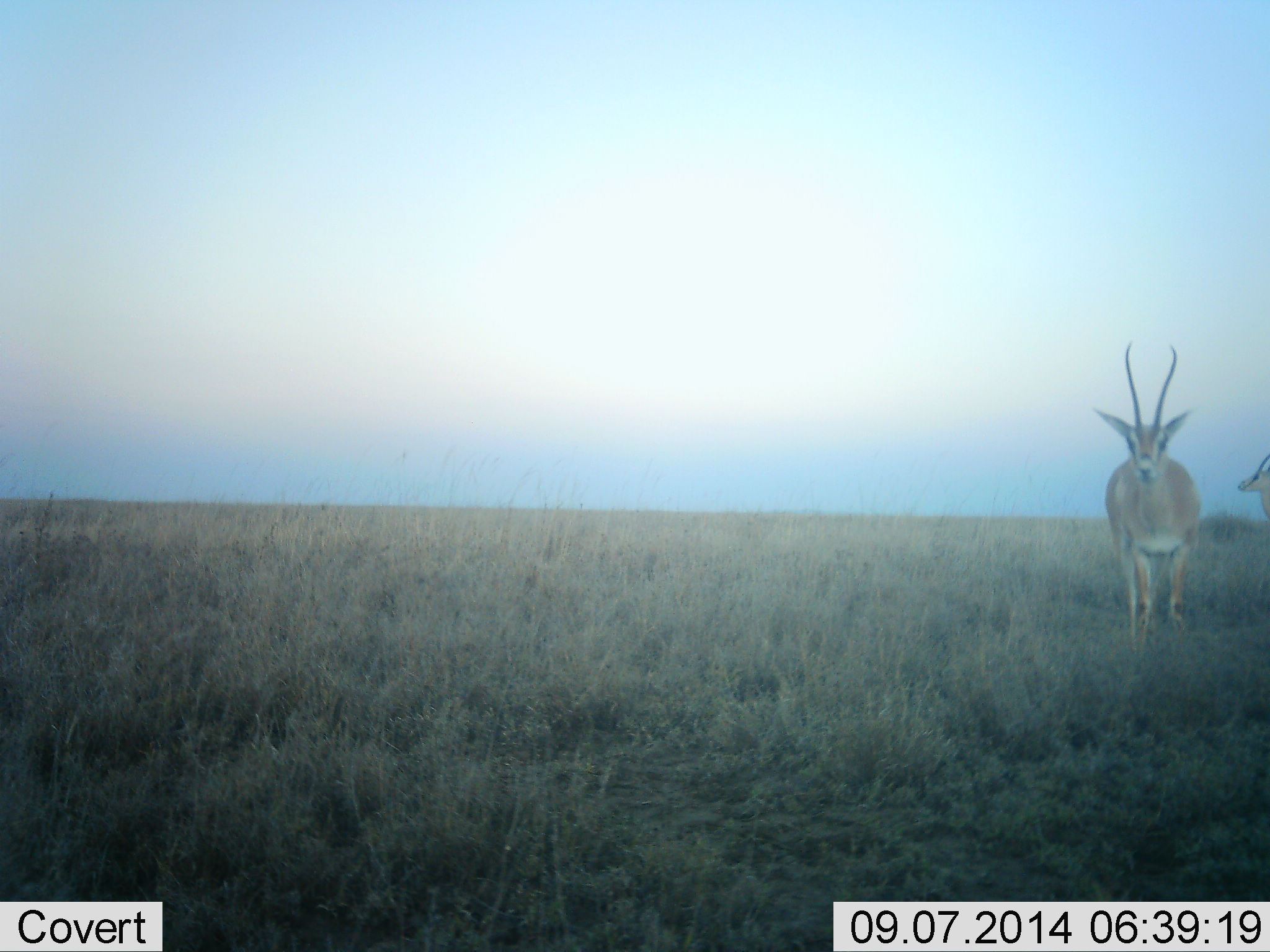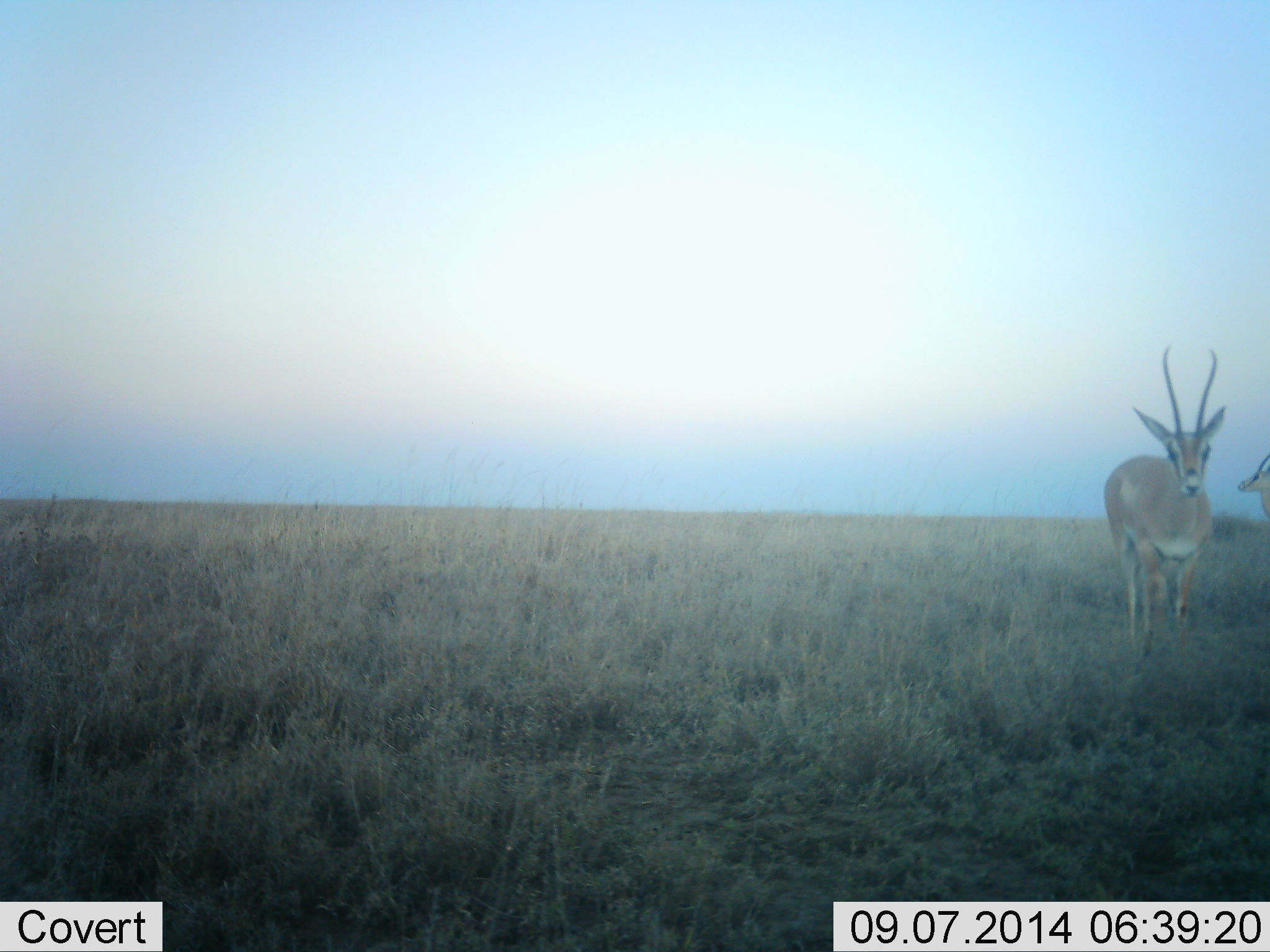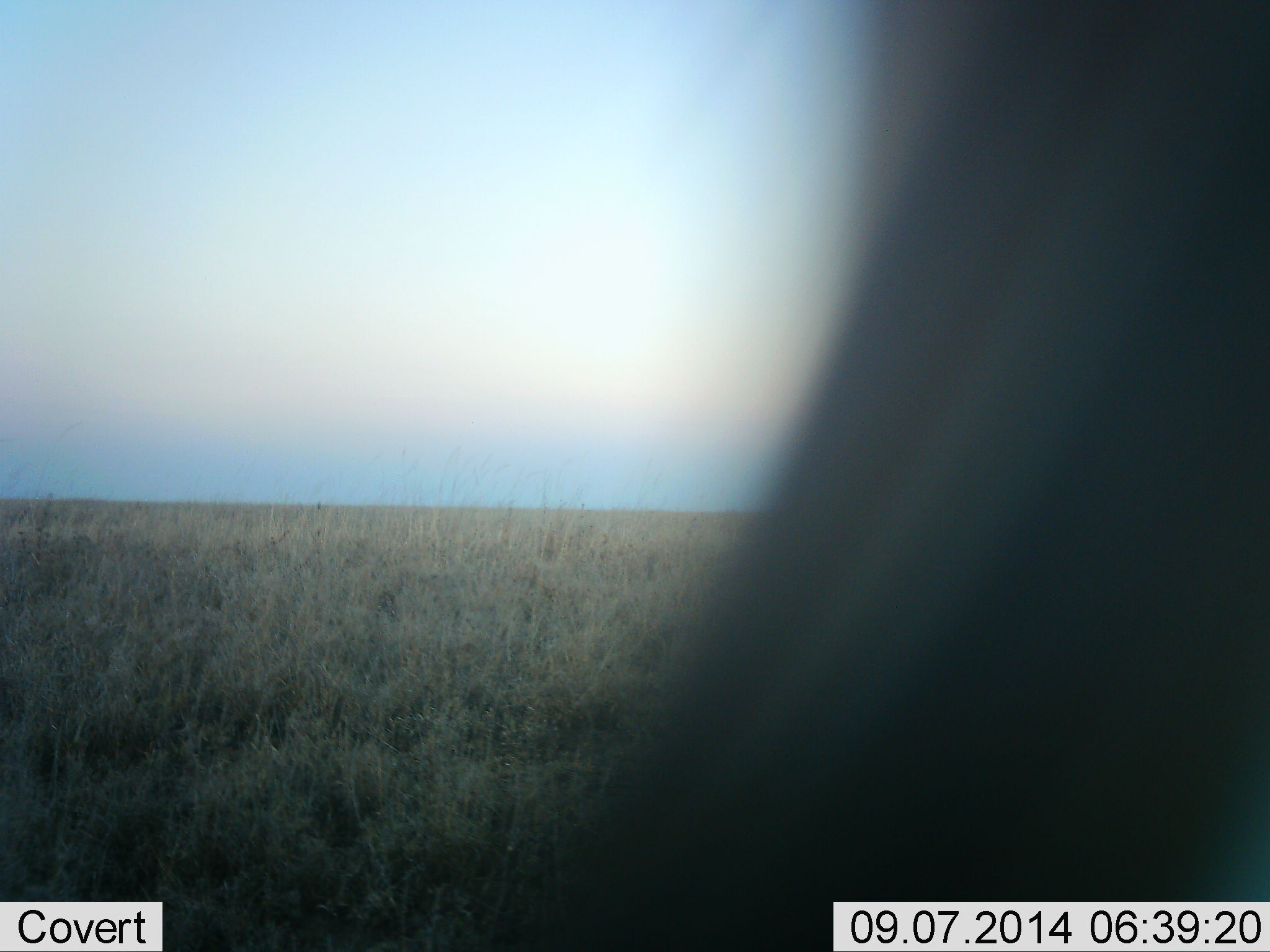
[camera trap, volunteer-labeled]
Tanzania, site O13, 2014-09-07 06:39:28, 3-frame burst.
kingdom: Animalia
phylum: Chordata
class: Mammalia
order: Artiodactyla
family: Bovidae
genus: Nanger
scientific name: Nanger granti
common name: grant's gazelle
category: gazellegrants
Gazellegrants (grant's gazelle) (Nanger granti), count 2. Behavior (volunteer vote fractions): standing 90%, resting 0%, moving 20%, interacting 0%. Young present (vote fraction): 0%. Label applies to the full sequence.